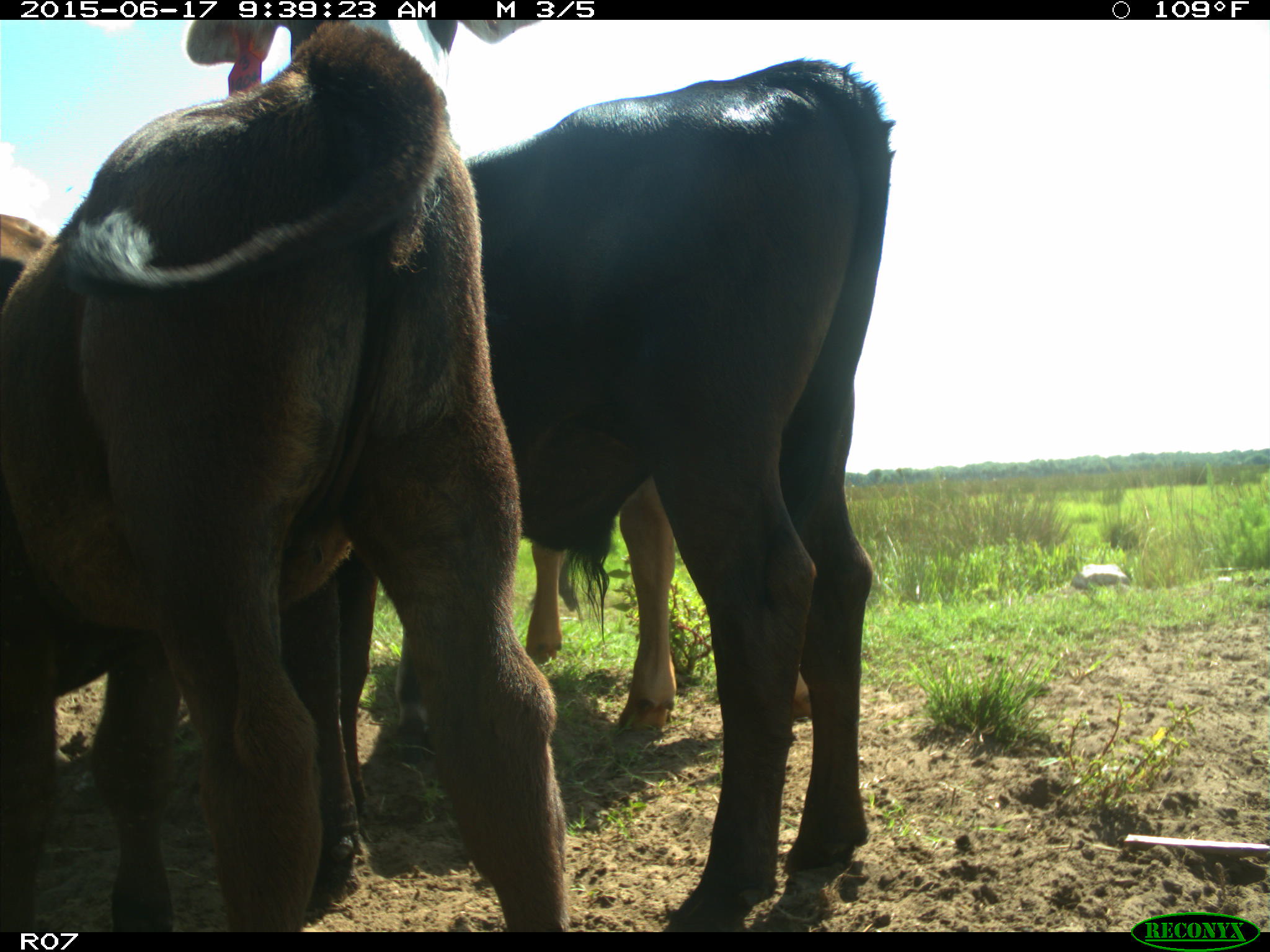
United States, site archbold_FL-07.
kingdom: Animalia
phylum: Chordata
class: Mammalia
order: Artiodactyla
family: Bovidae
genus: Bos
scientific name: Bos taurus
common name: domestic cow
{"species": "Bos taurus (domestic cow)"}